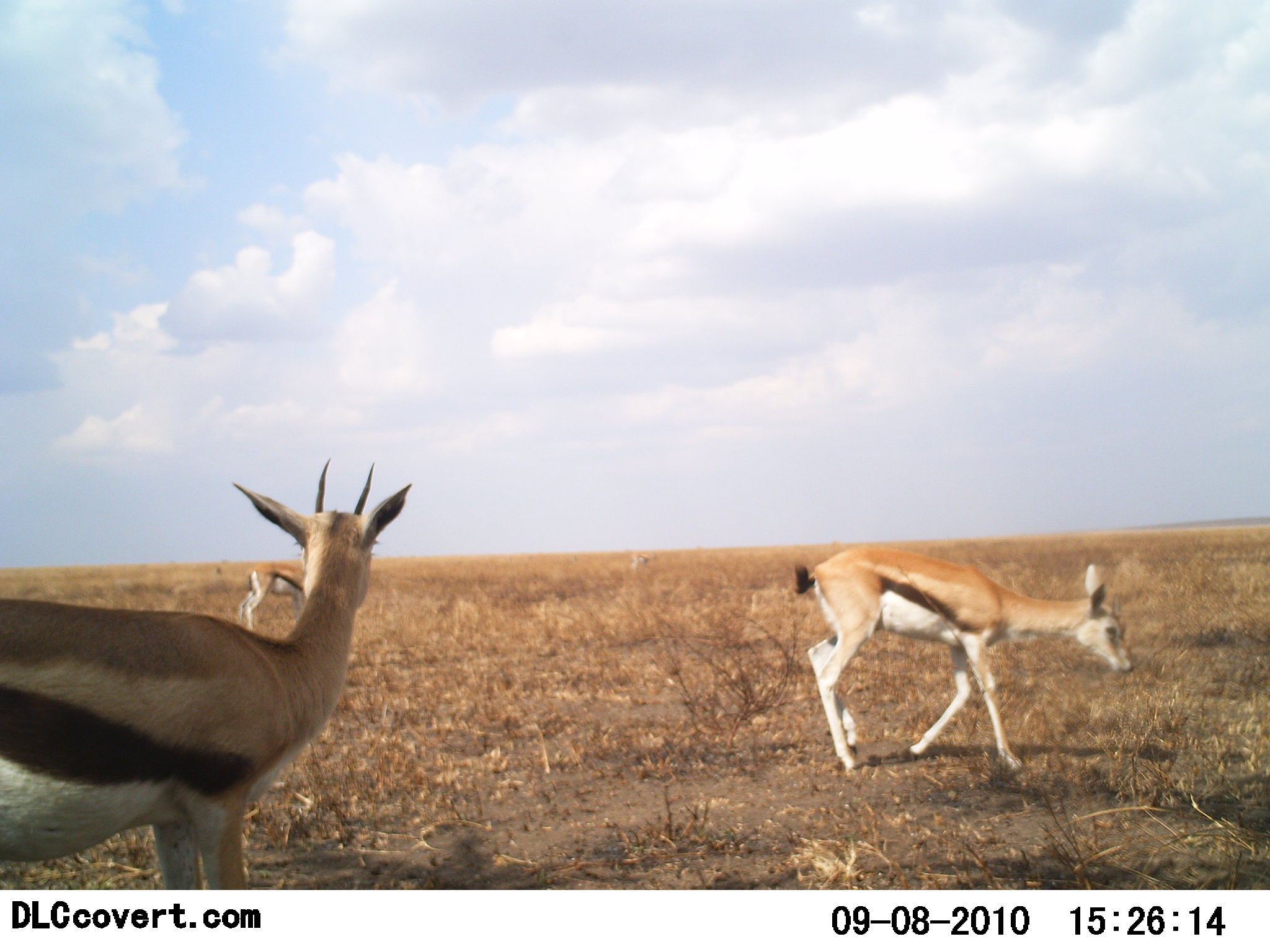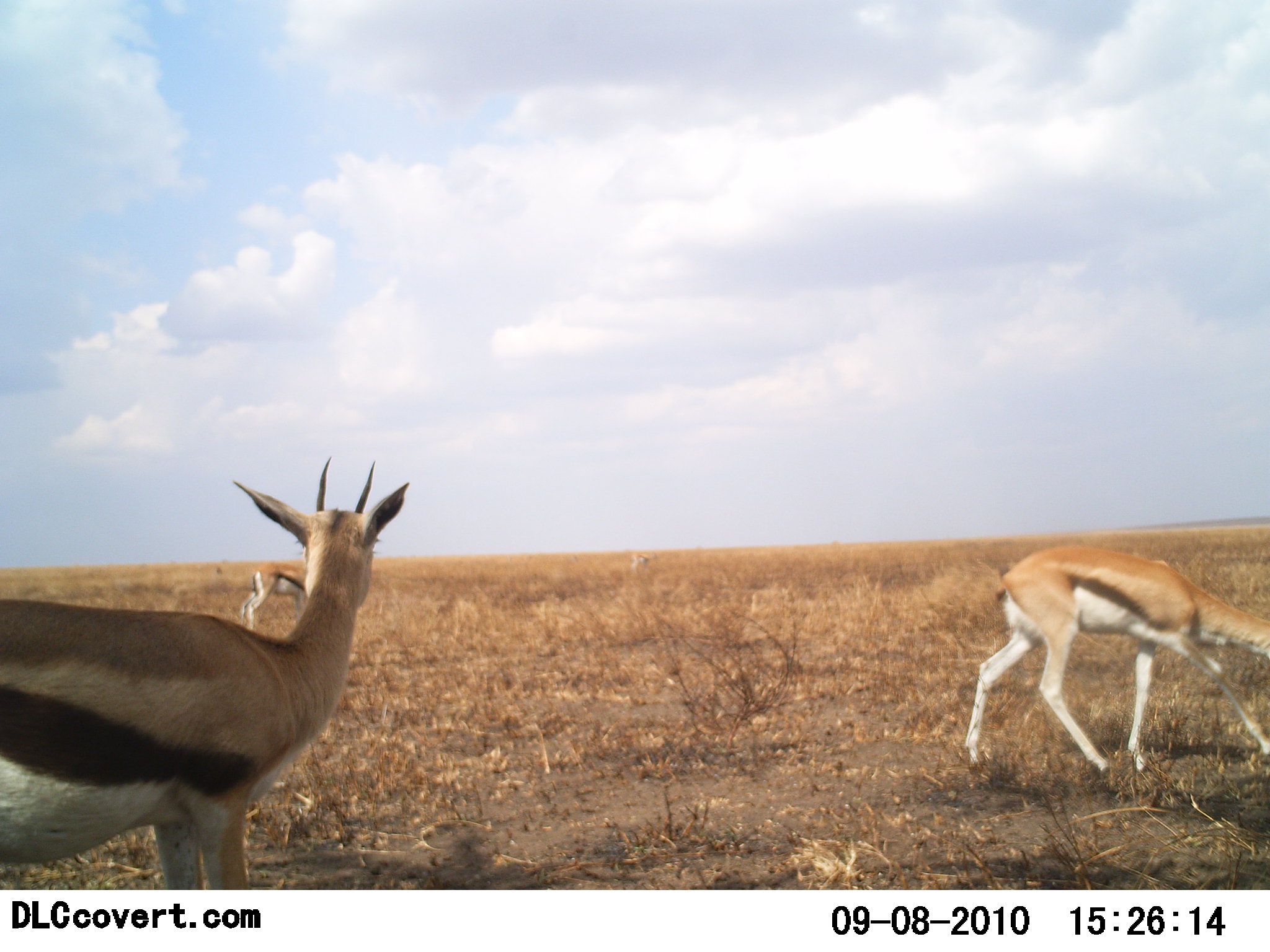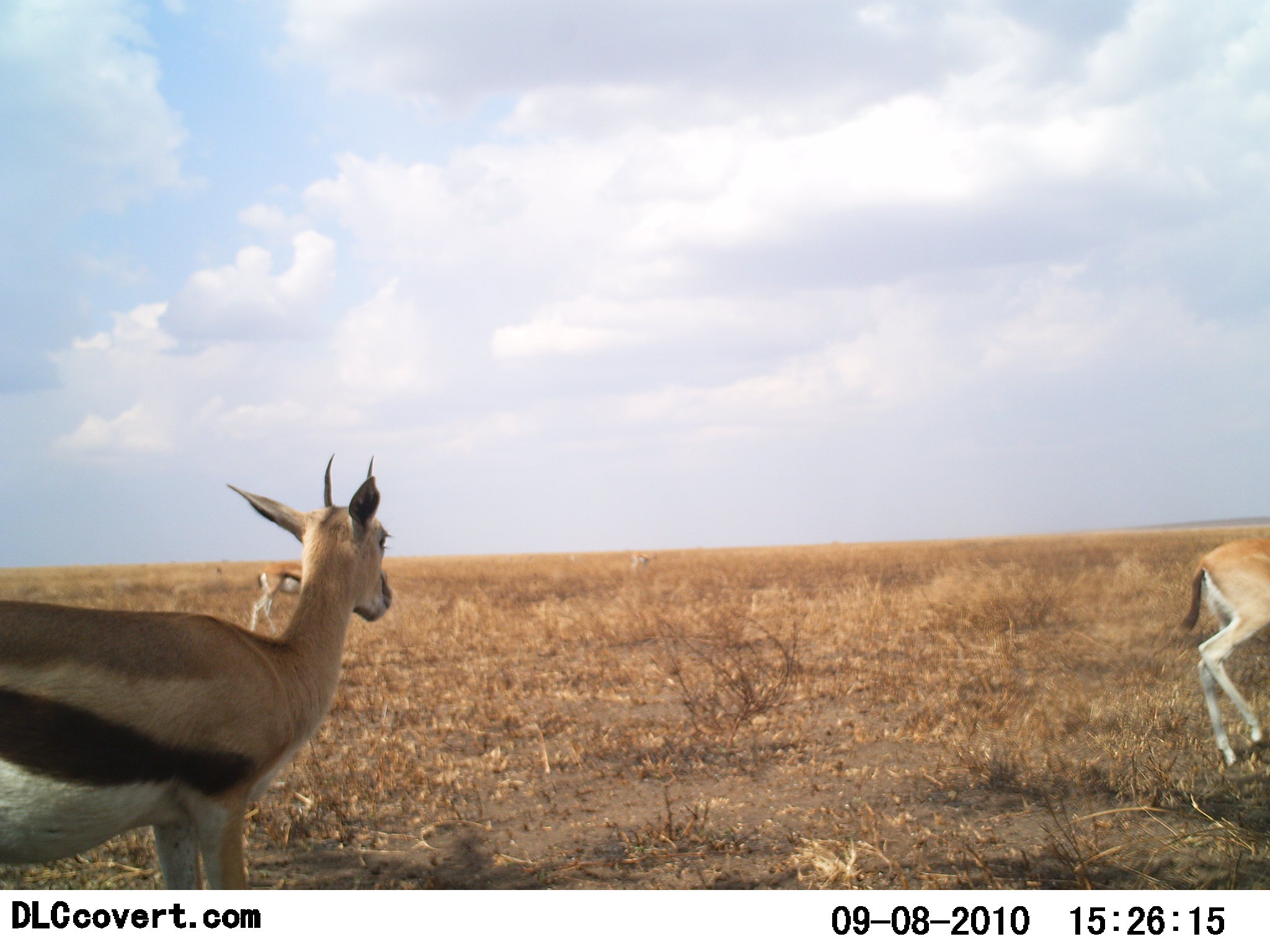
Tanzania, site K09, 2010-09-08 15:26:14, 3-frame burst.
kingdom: Animalia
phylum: Chordata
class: Mammalia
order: Artiodactyla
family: Bovidae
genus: Eudorcas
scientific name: Eudorcas thomsonii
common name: thomson's gazelle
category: gazellethomsons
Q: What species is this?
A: Gazellethomsons (thomson's gazelle) (Eudorcas thomsonii).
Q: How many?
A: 3.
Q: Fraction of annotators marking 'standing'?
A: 73%.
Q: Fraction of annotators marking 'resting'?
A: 0%.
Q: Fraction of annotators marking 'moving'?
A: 40%.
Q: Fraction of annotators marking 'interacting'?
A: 0%.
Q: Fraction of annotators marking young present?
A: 0%.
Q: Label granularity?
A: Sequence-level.